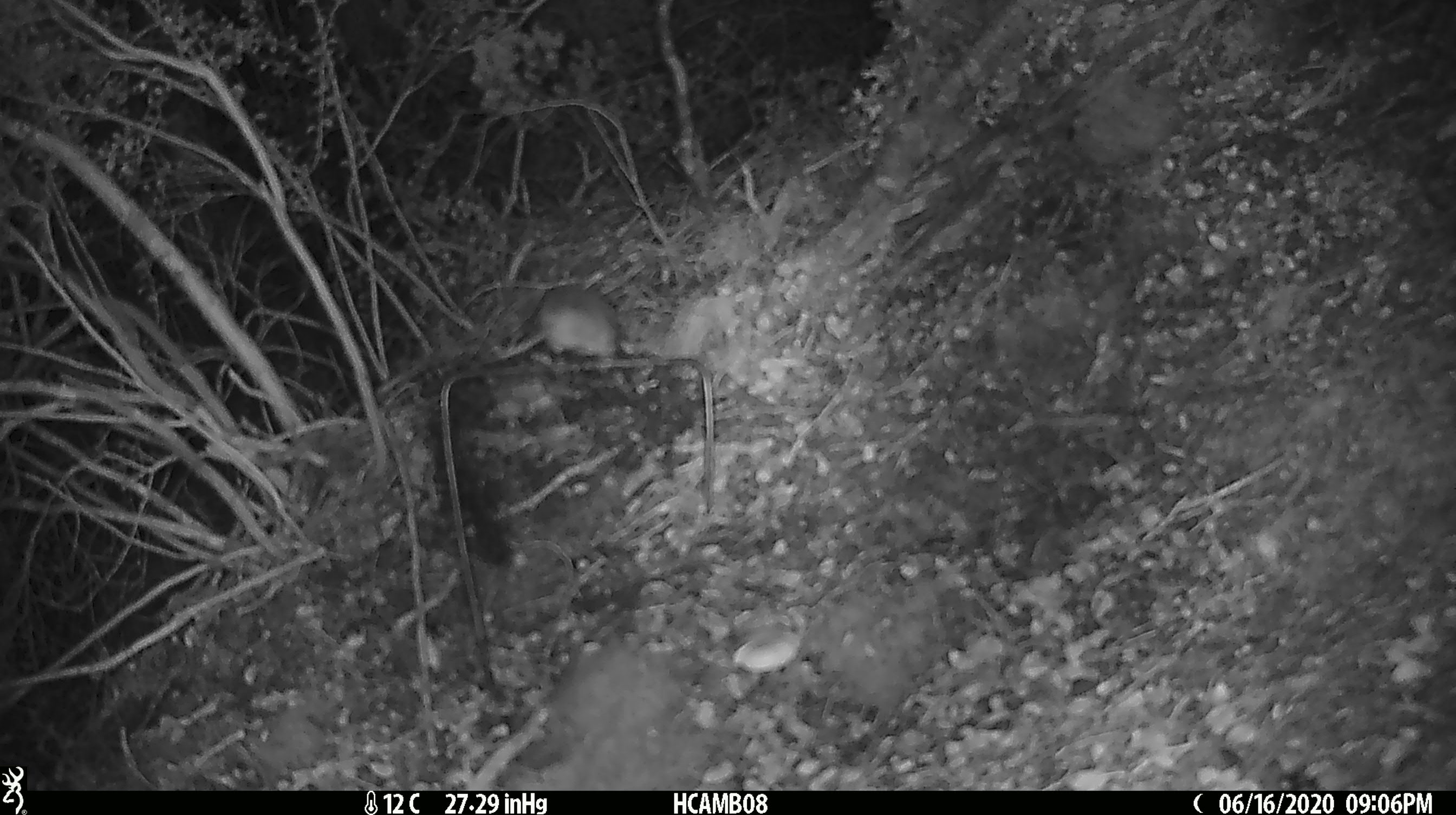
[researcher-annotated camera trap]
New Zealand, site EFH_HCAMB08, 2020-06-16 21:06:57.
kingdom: Animalia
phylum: Chordata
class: Mammalia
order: Rodentia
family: Muridae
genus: Mus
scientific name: Mus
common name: mouse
Mouse (Mus).